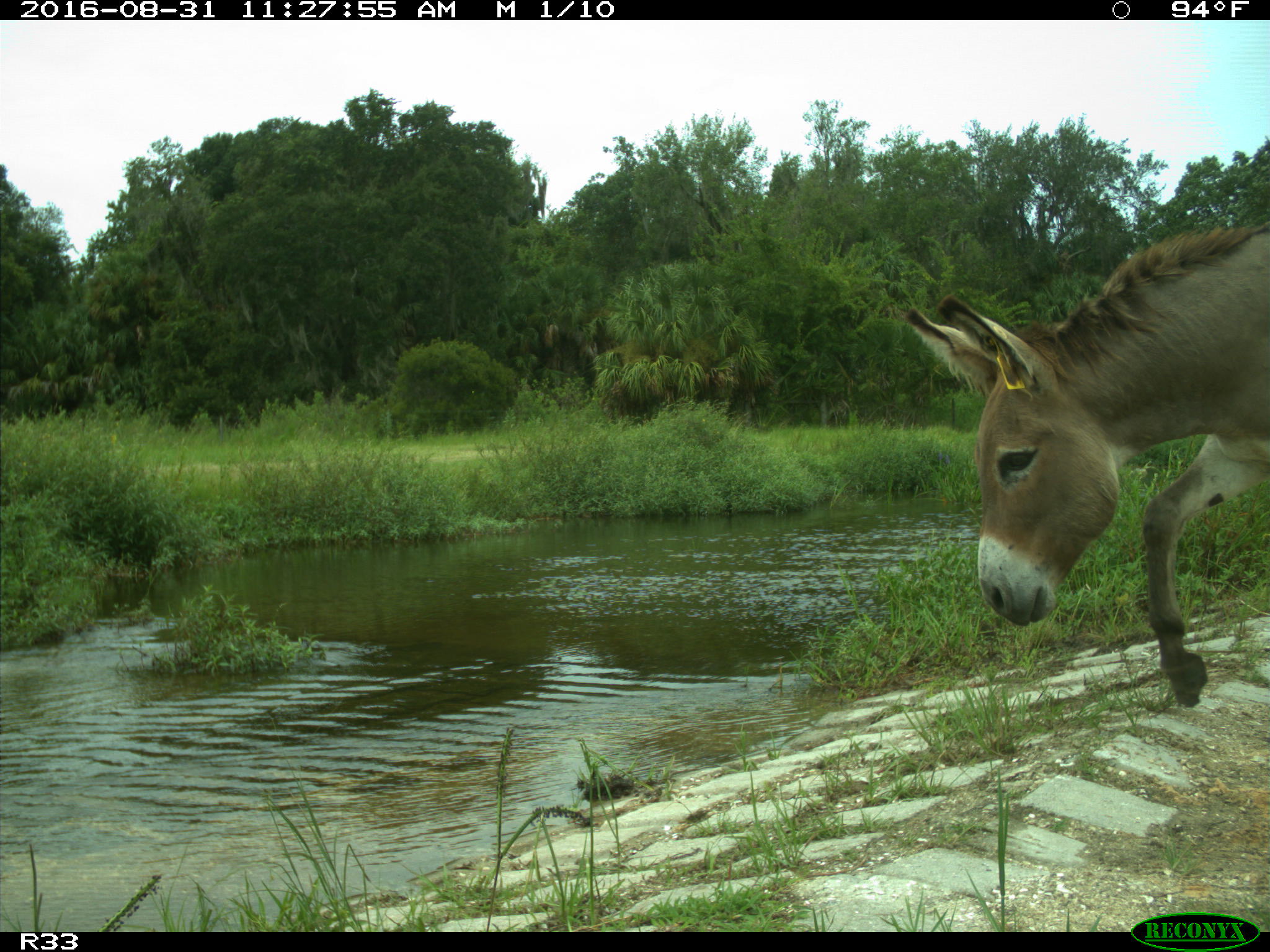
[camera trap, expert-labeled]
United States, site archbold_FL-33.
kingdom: Animalia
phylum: Chordata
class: Mammalia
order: Perissodactyla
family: Equidae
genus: Equus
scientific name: Equus africanus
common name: african wild ass